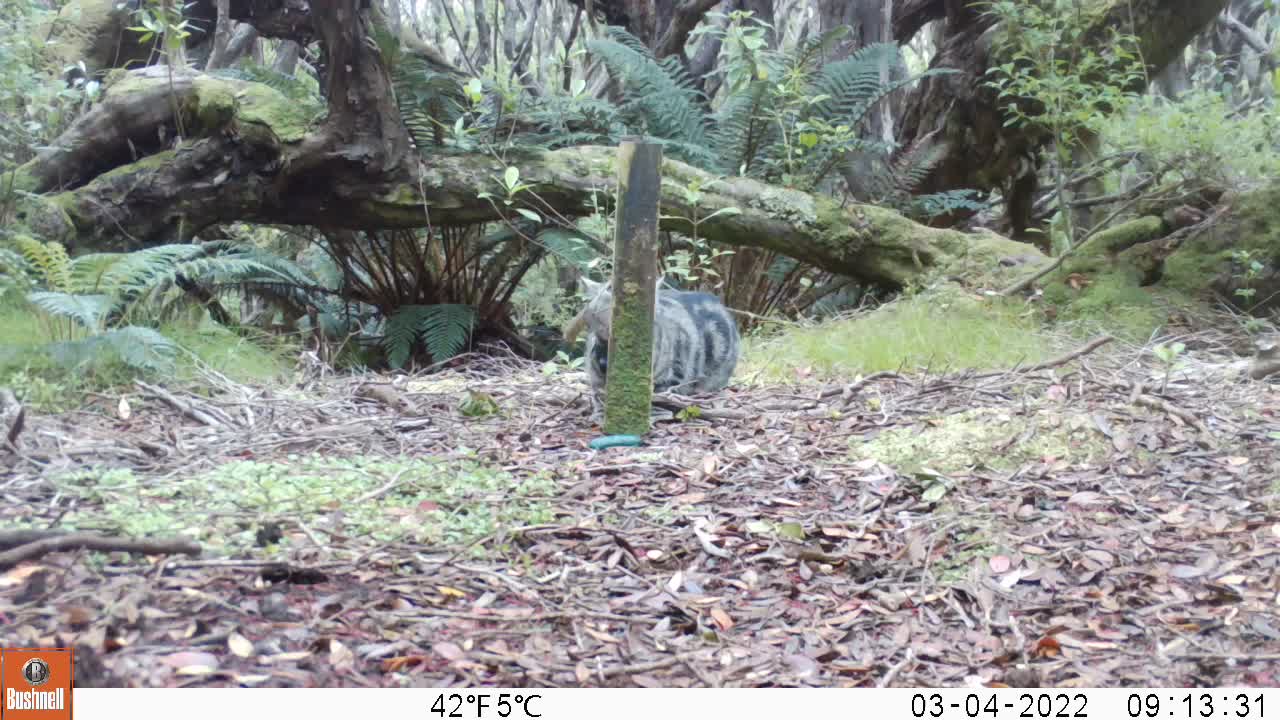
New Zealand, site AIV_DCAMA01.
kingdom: Animalia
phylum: Chordata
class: Mammalia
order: Carnivora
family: Felidae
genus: Felis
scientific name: Felis catus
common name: domestic cat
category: cat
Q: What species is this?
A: Cat (domestic cat) (Felis catus).